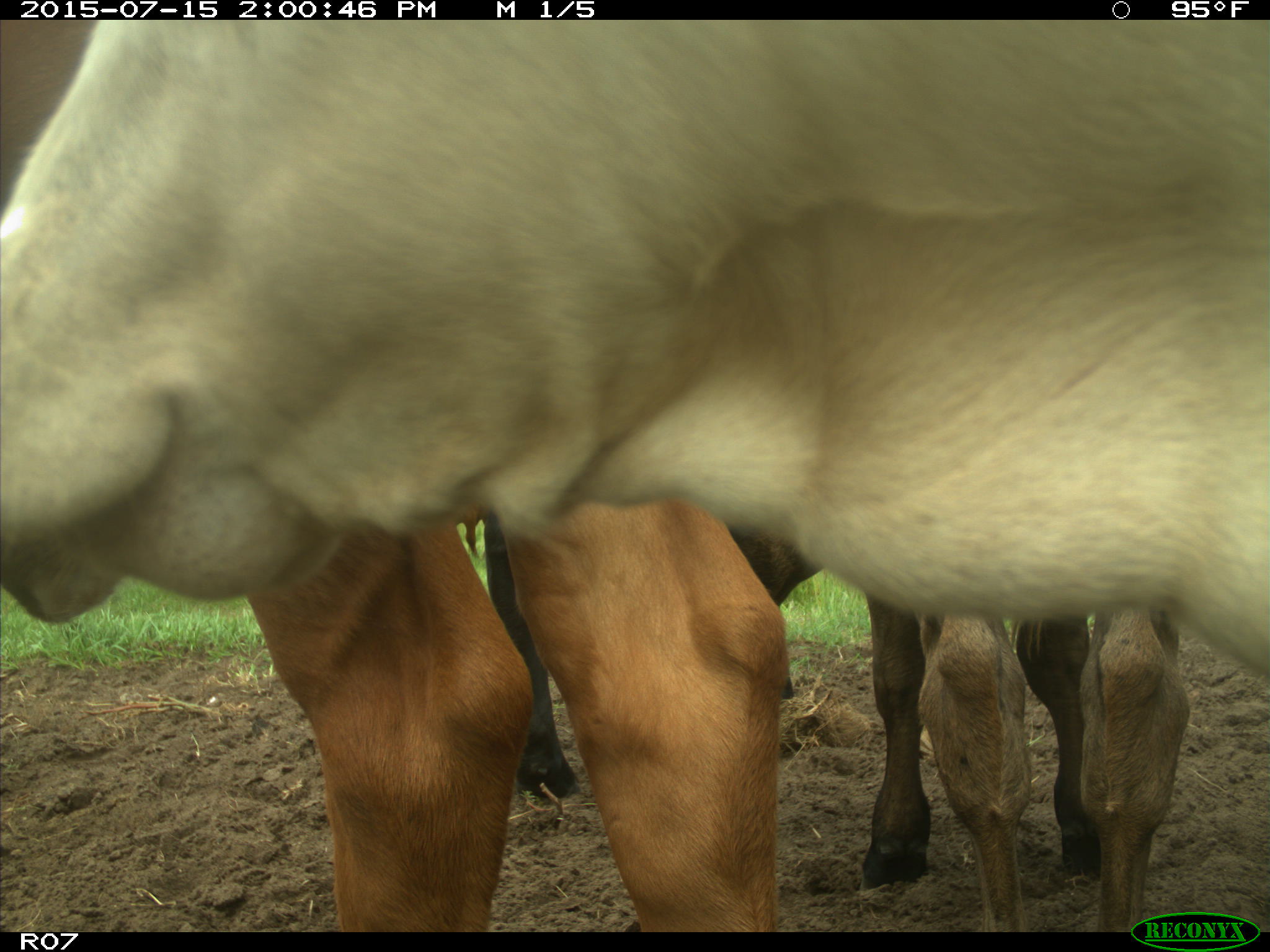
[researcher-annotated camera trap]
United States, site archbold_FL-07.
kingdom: Animalia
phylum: Chordata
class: Mammalia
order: Artiodactyla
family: Bovidae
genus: Bos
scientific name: Bos taurus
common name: domestic cow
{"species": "Bos taurus (domestic cow)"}